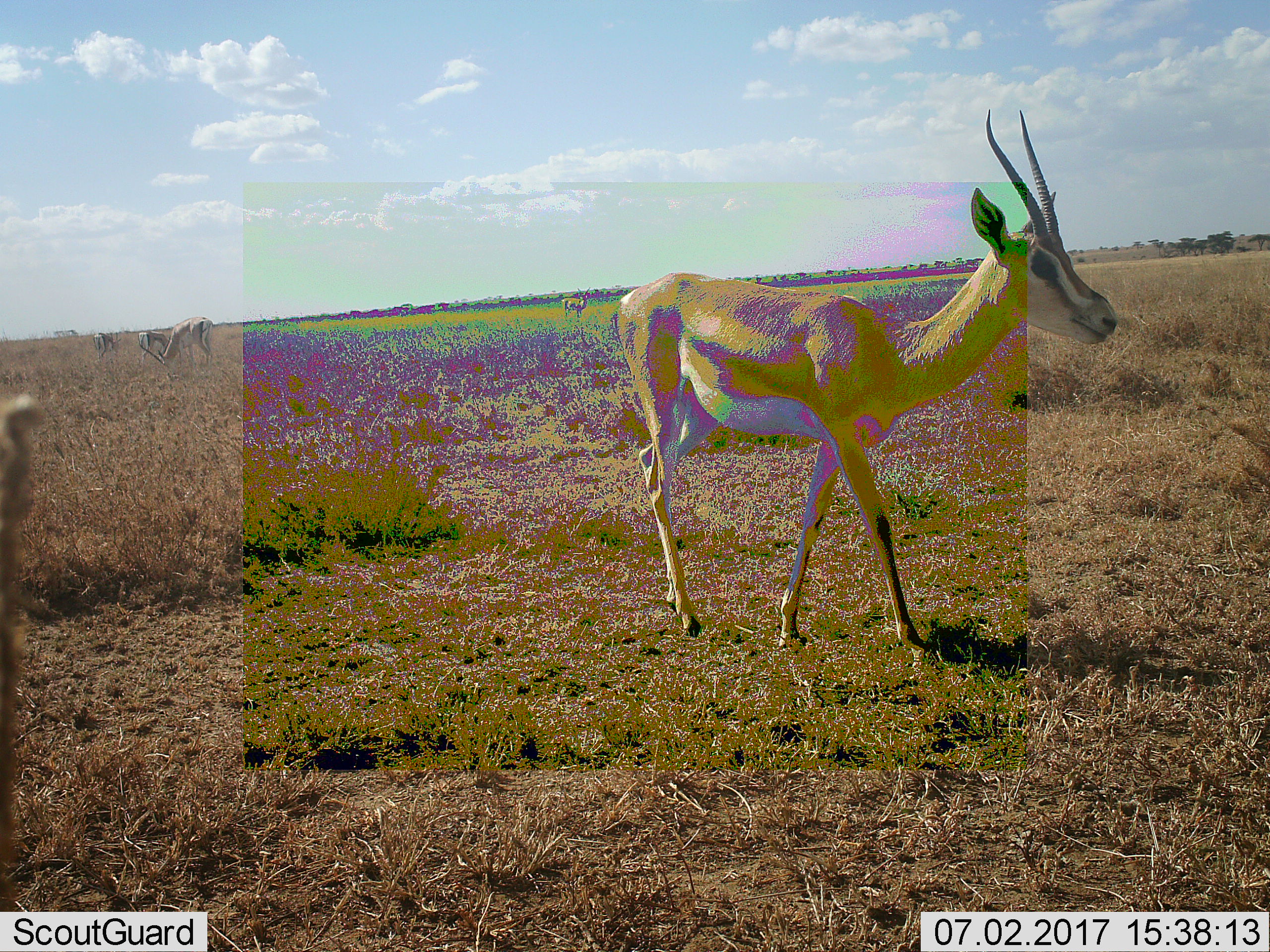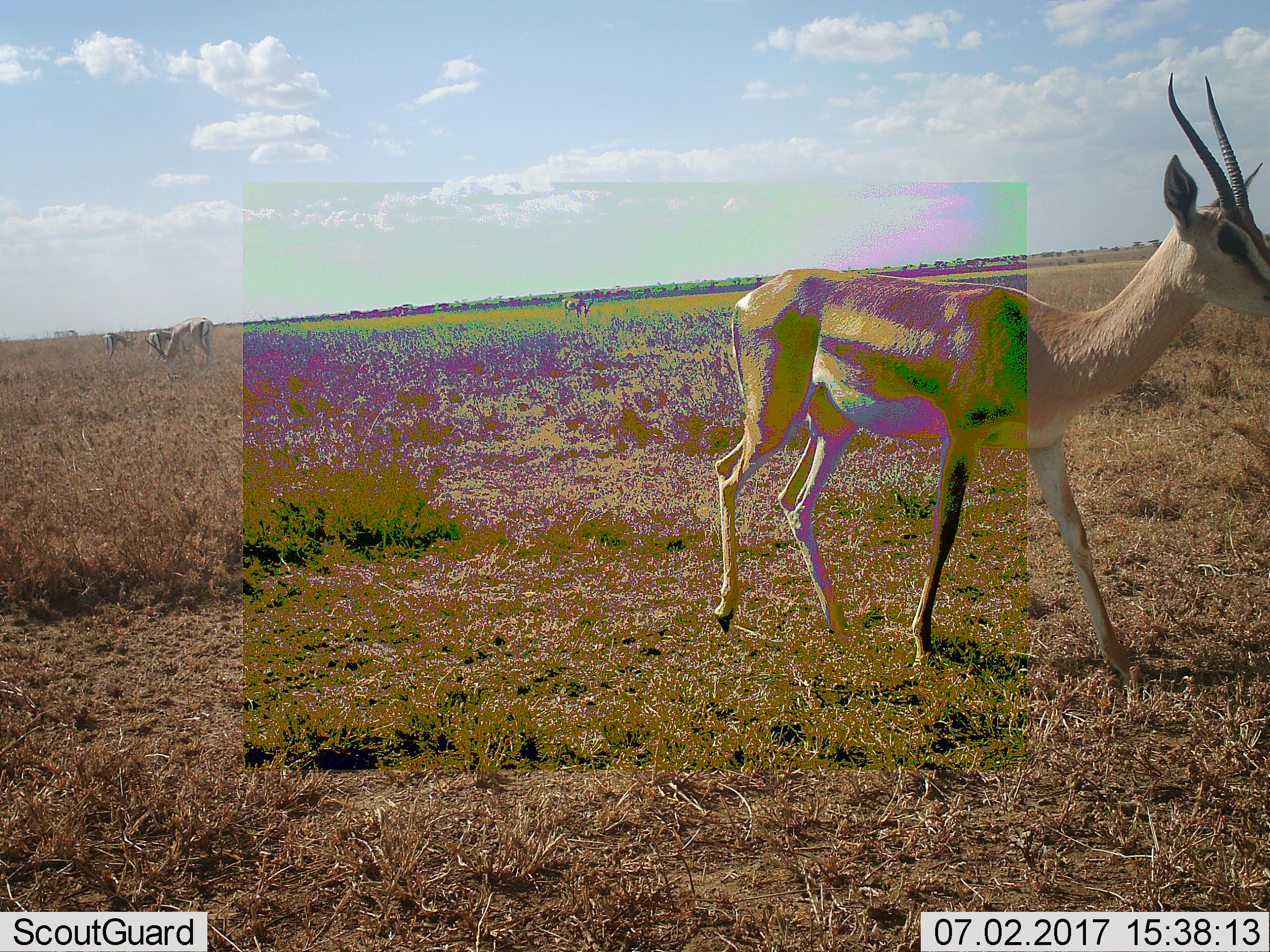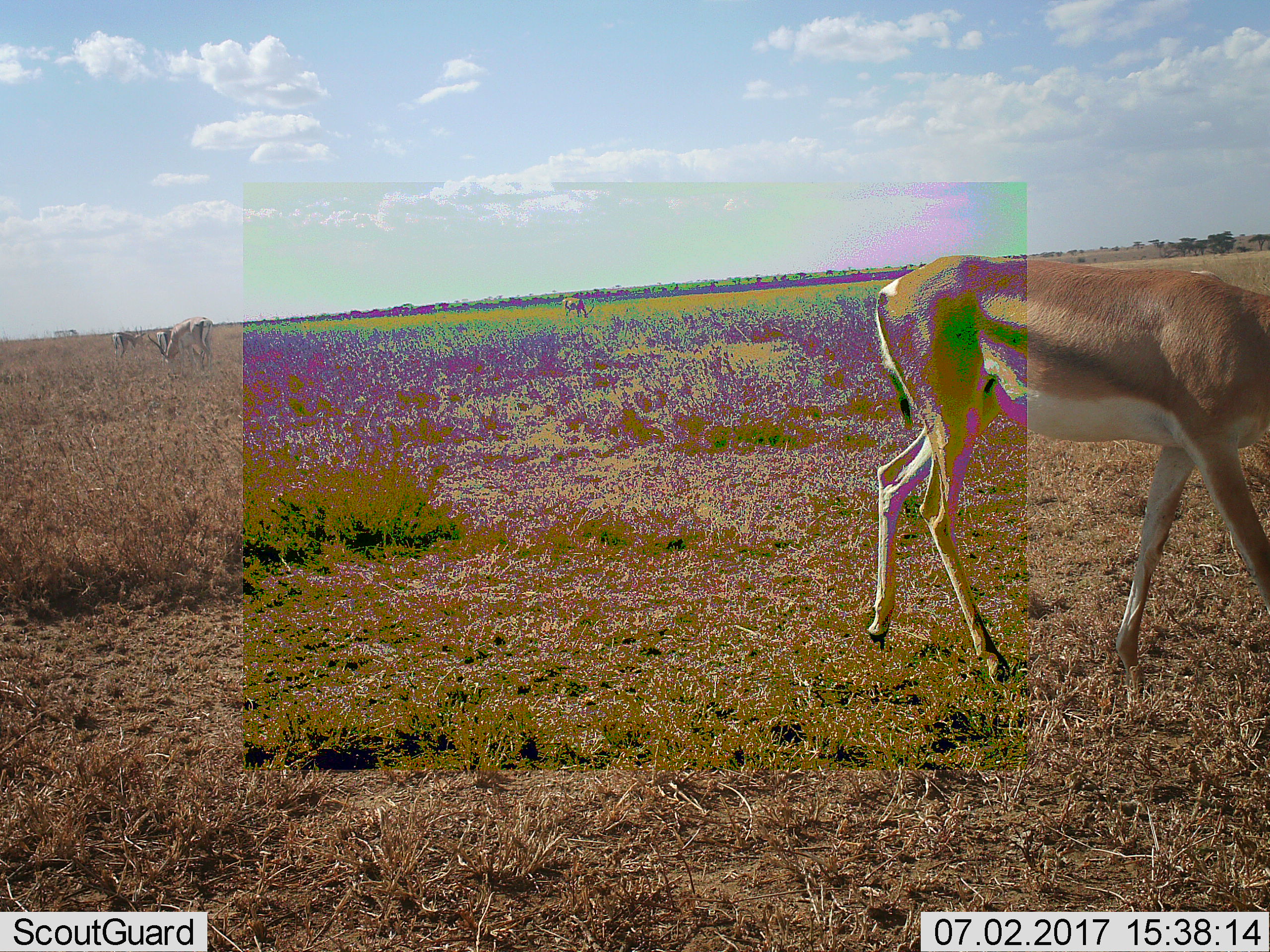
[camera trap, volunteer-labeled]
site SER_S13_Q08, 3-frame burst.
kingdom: Animalia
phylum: Chordata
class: Mammalia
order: Artiodactyla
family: Bovidae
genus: Nanger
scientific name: Nanger granti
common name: grant's gazelle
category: gazellegrants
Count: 5.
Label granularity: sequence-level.